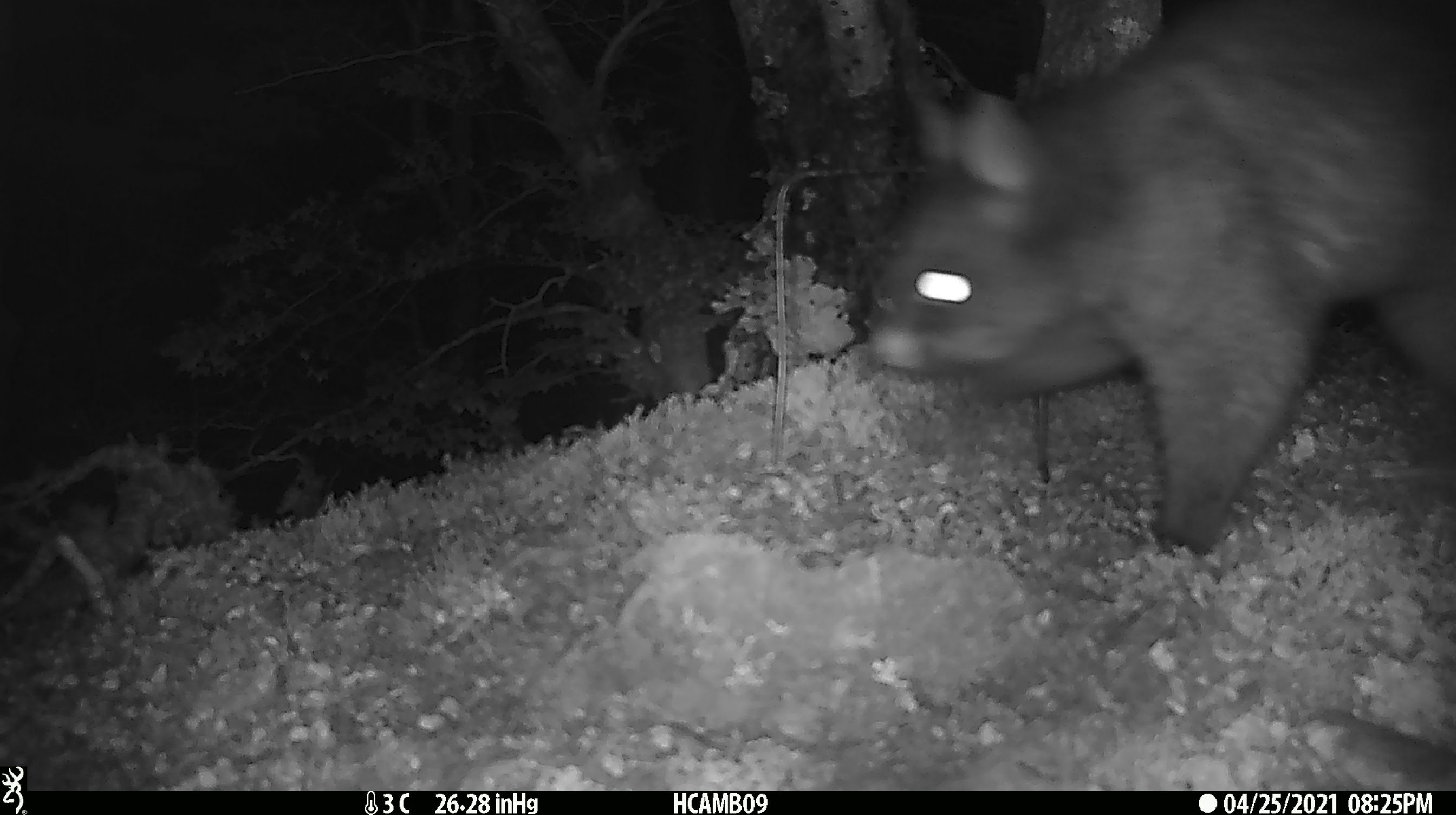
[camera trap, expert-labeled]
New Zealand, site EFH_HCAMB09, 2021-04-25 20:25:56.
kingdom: Animalia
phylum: Chordata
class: Mammalia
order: Diprotodontia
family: Phalangeridae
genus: Trichosurus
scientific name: Trichosurus vulpecula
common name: common brushtail possum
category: possum